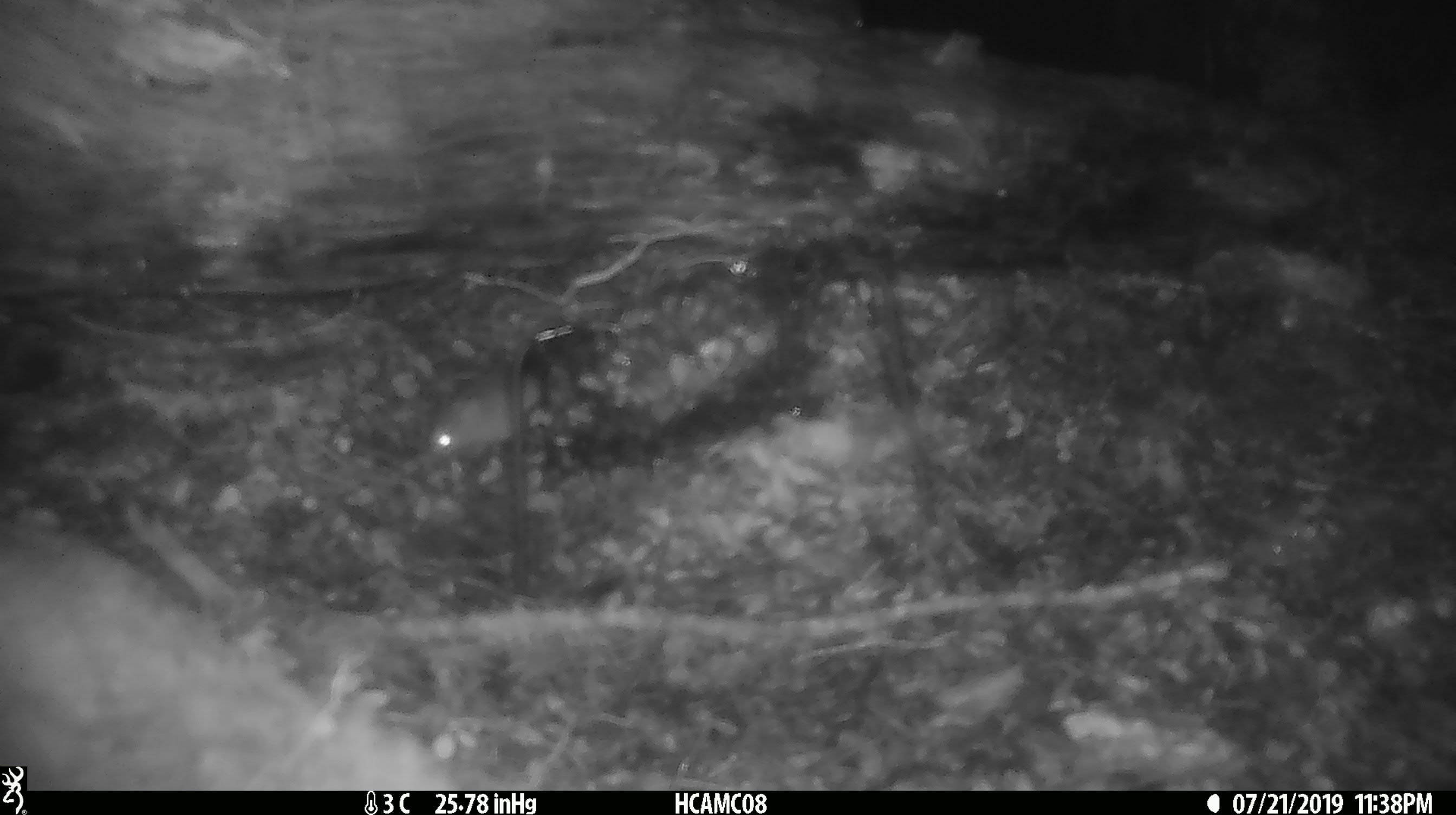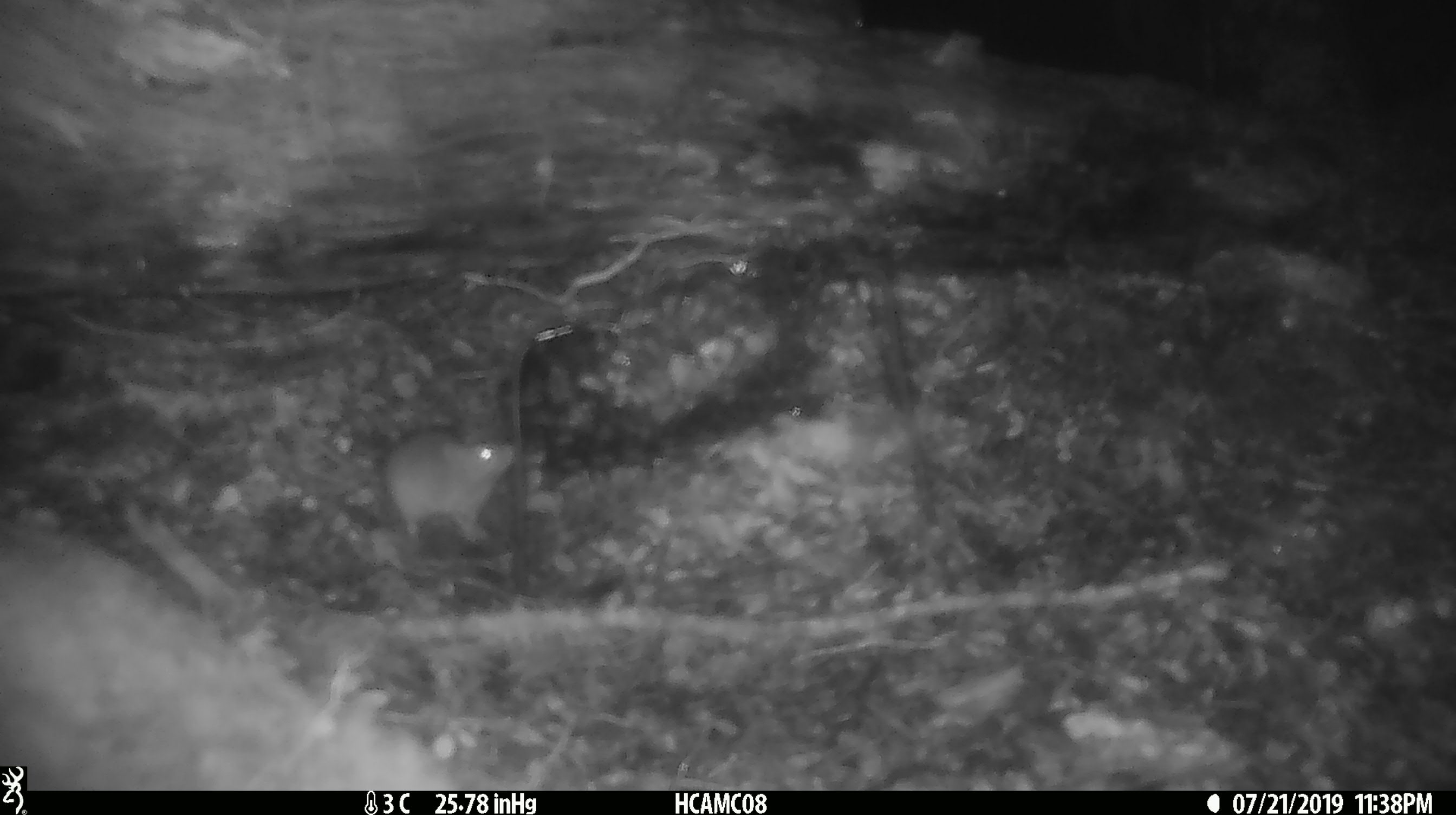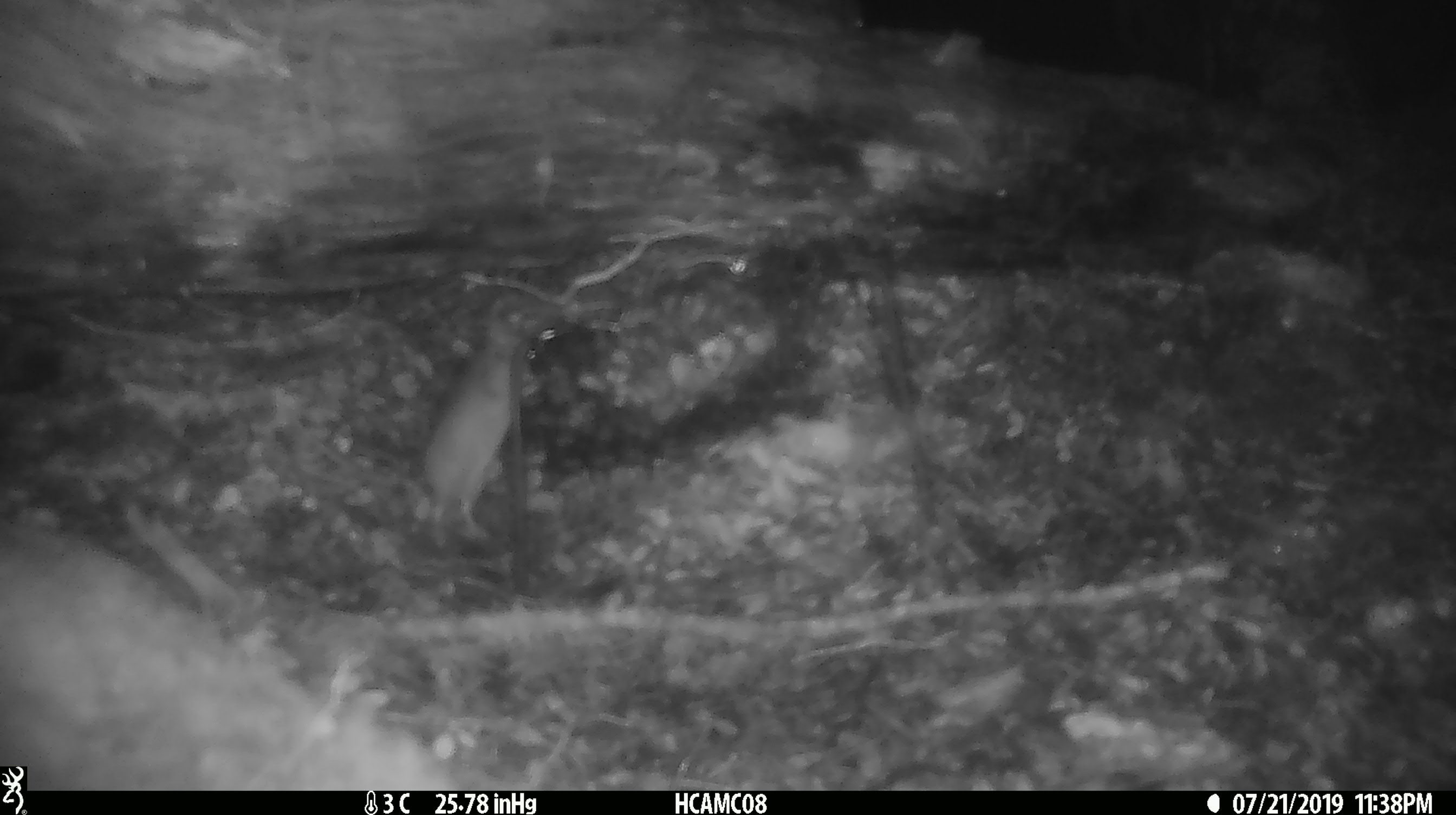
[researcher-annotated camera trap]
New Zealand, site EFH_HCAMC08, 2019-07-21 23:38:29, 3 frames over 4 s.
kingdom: Animalia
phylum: Chordata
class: Mammalia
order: Rodentia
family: Muridae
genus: Mus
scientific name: Mus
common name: mouse